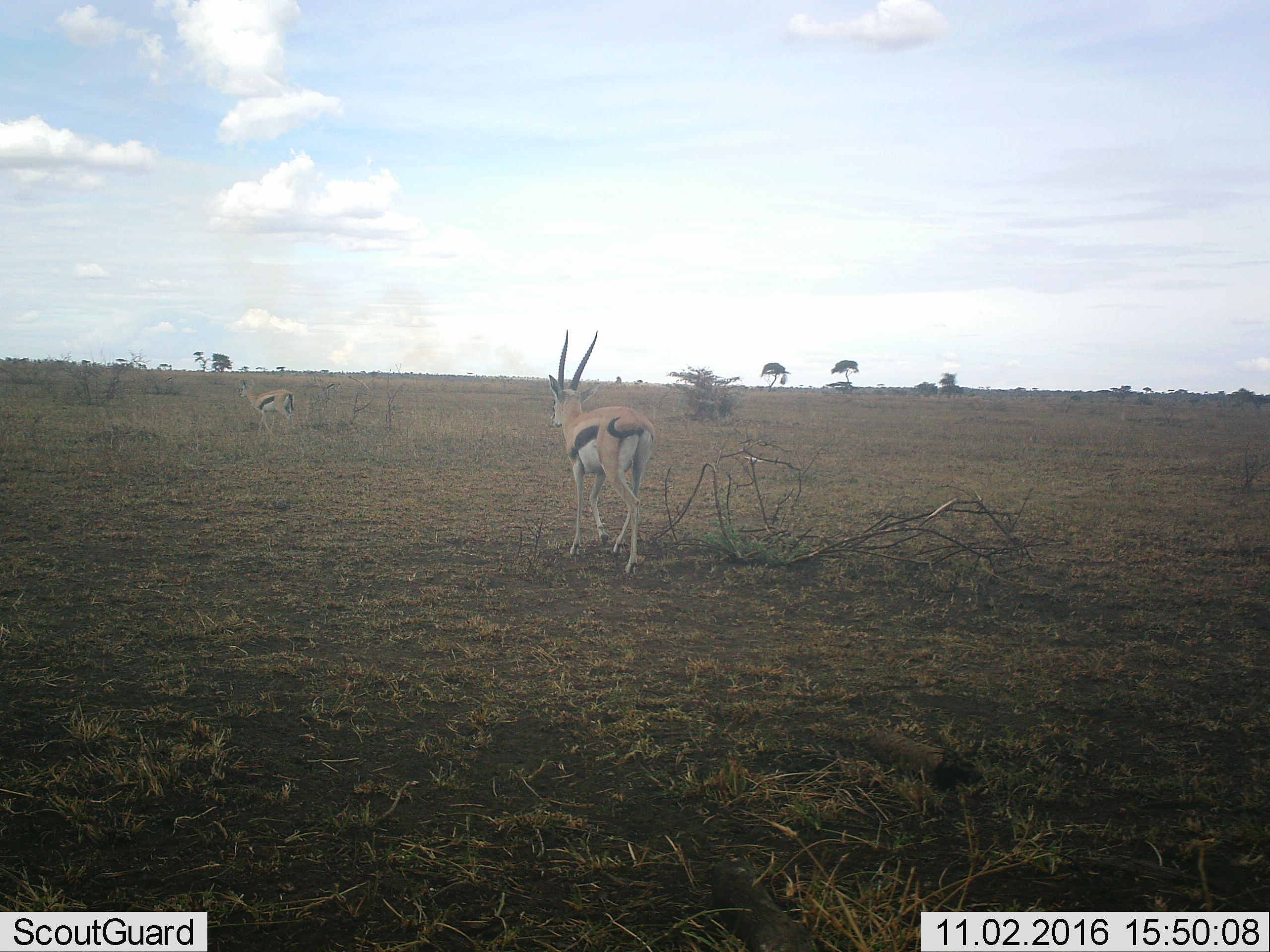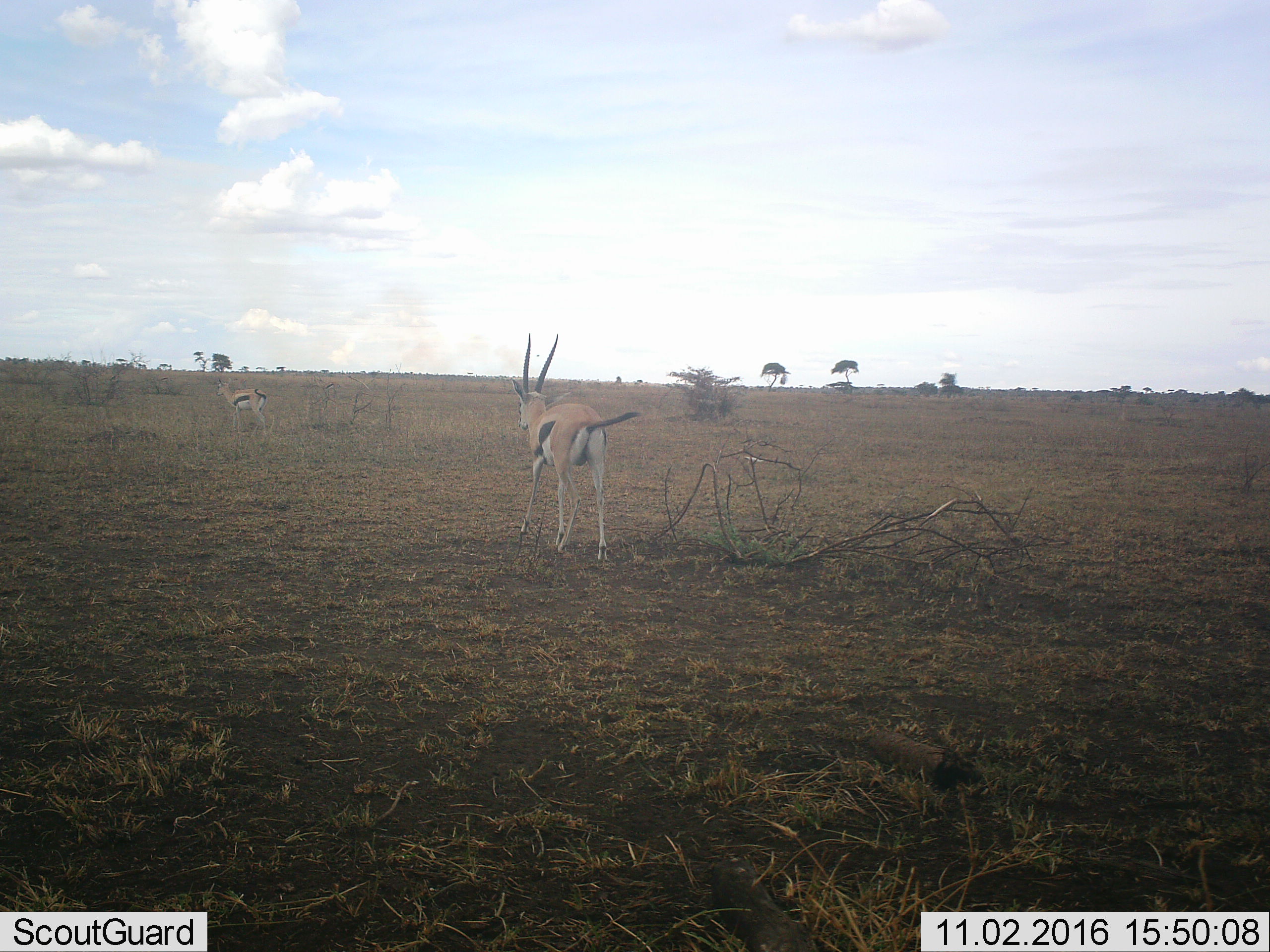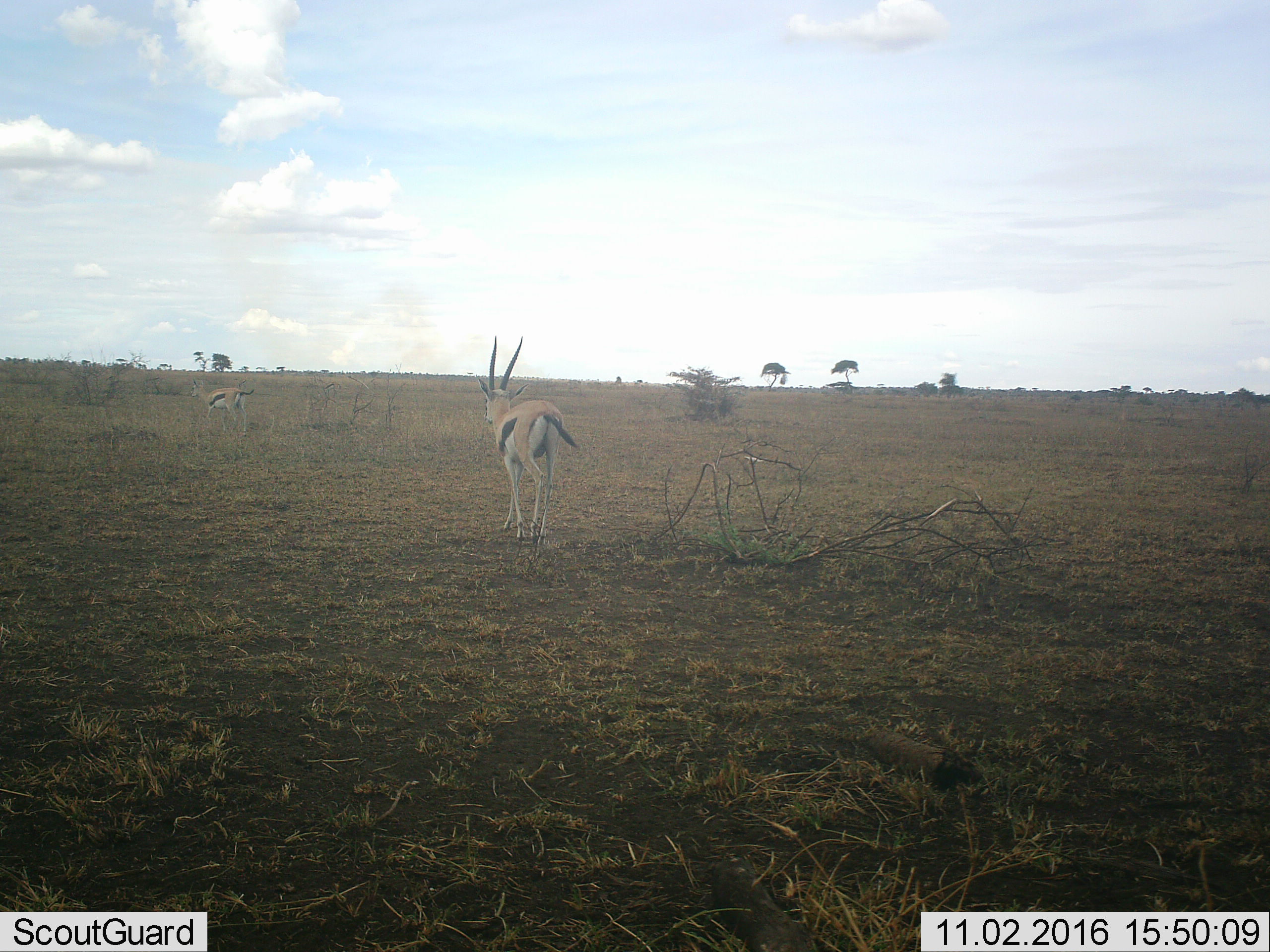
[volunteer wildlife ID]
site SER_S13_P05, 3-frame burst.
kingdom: Animalia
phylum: Chordata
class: Mammalia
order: Artiodactyla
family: Bovidae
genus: Eudorcas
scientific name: Eudorcas thomsonii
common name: thomson's gazelle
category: gazellethomsons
Gazellethomsons (thomson's gazelle) (Eudorcas thomsonii), count 2. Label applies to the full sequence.